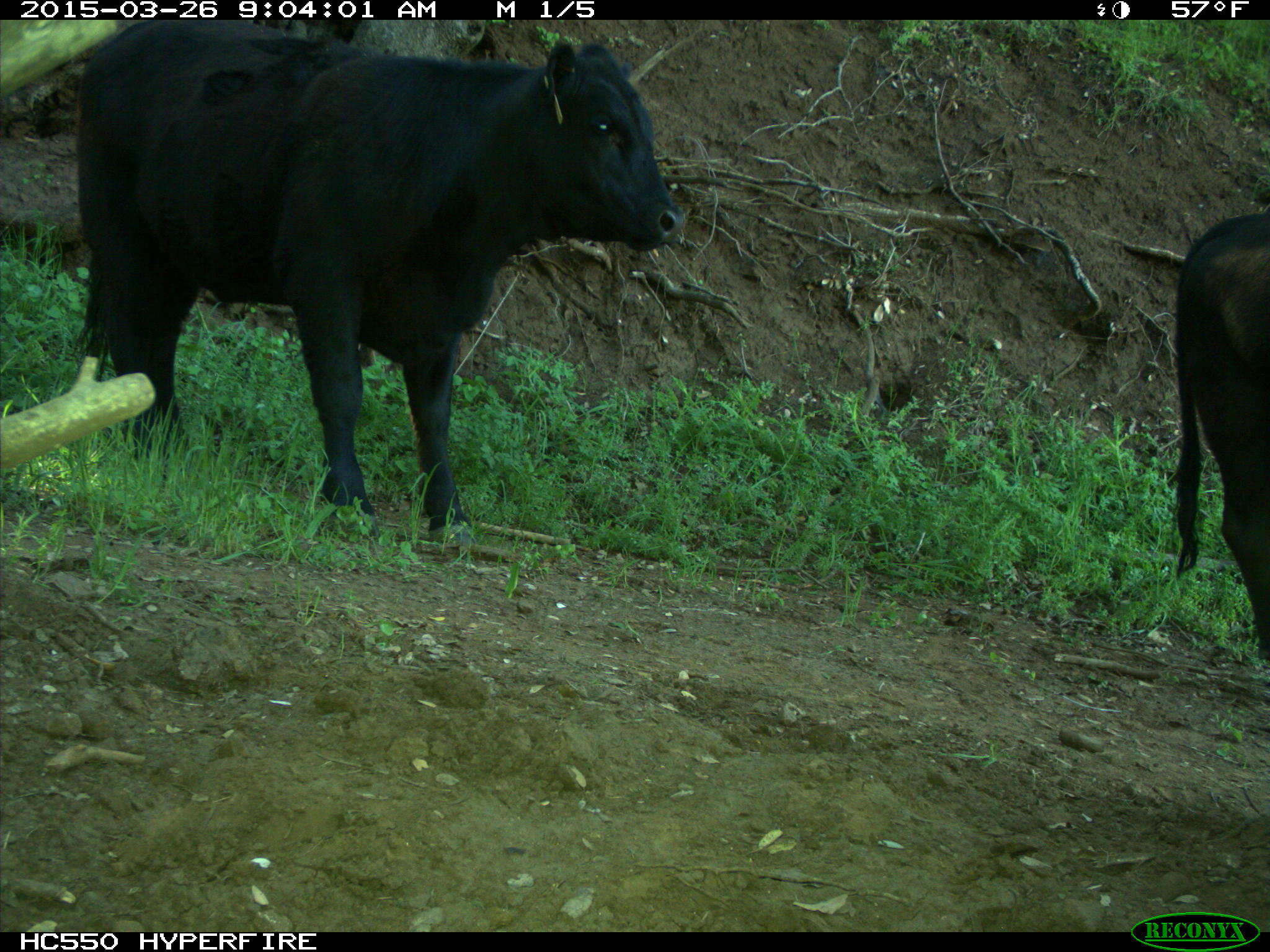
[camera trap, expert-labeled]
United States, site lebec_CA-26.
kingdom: Animalia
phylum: Chordata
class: Mammalia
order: Artiodactyla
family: Bovidae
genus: Bos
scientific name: Bos taurus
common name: domestic cow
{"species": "Bos taurus (domestic cow)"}